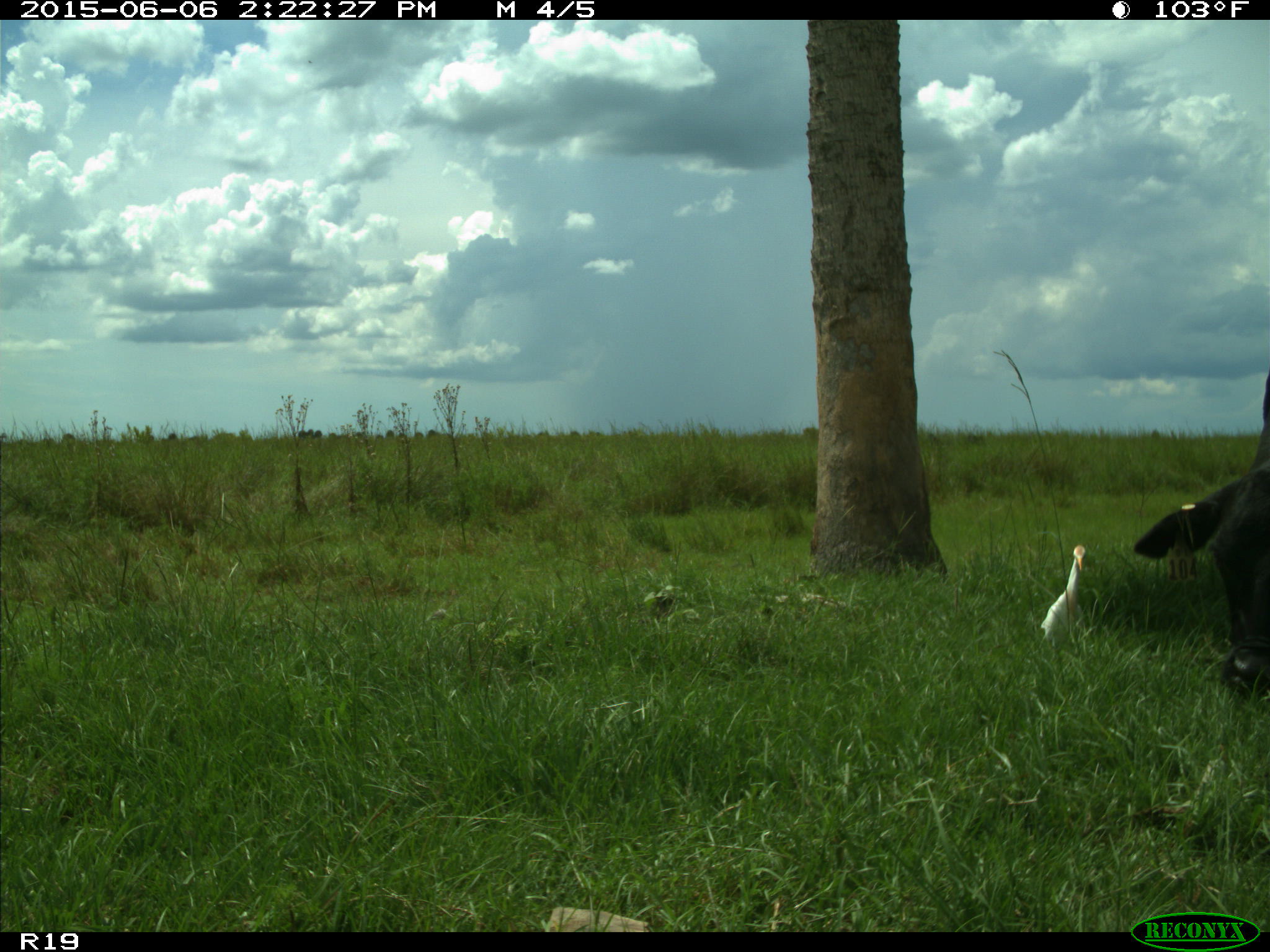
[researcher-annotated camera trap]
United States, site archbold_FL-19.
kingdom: Animalia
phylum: Chordata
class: Mammalia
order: Artiodactyla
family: Bovidae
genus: Bos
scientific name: Bos taurus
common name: domestic cow